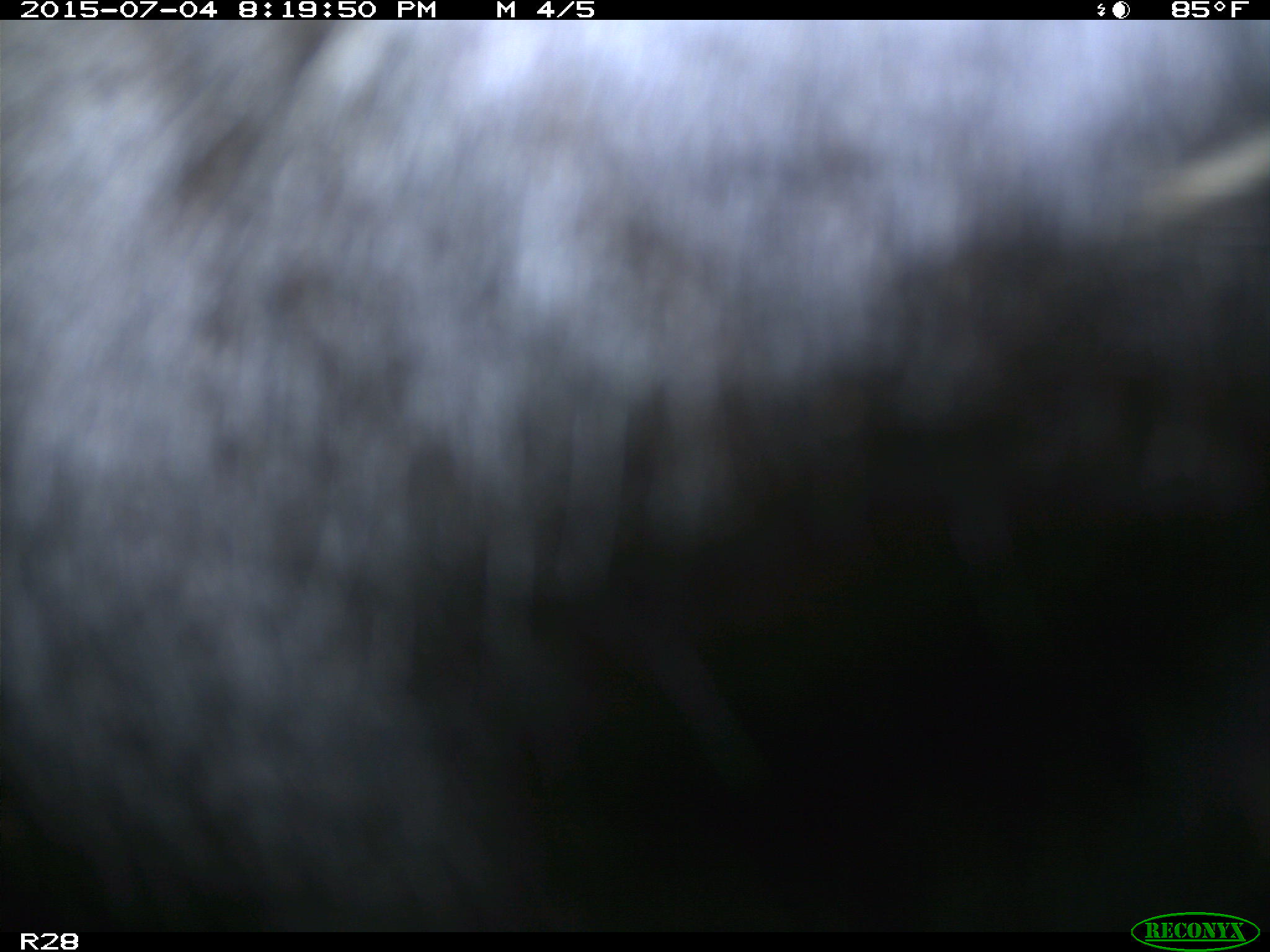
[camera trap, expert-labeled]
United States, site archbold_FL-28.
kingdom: Animalia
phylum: Chordata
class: Mammalia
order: Artiodactyla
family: Bovidae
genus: Bos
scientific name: Bos taurus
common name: domestic cow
Bos taurus (domestic cow).